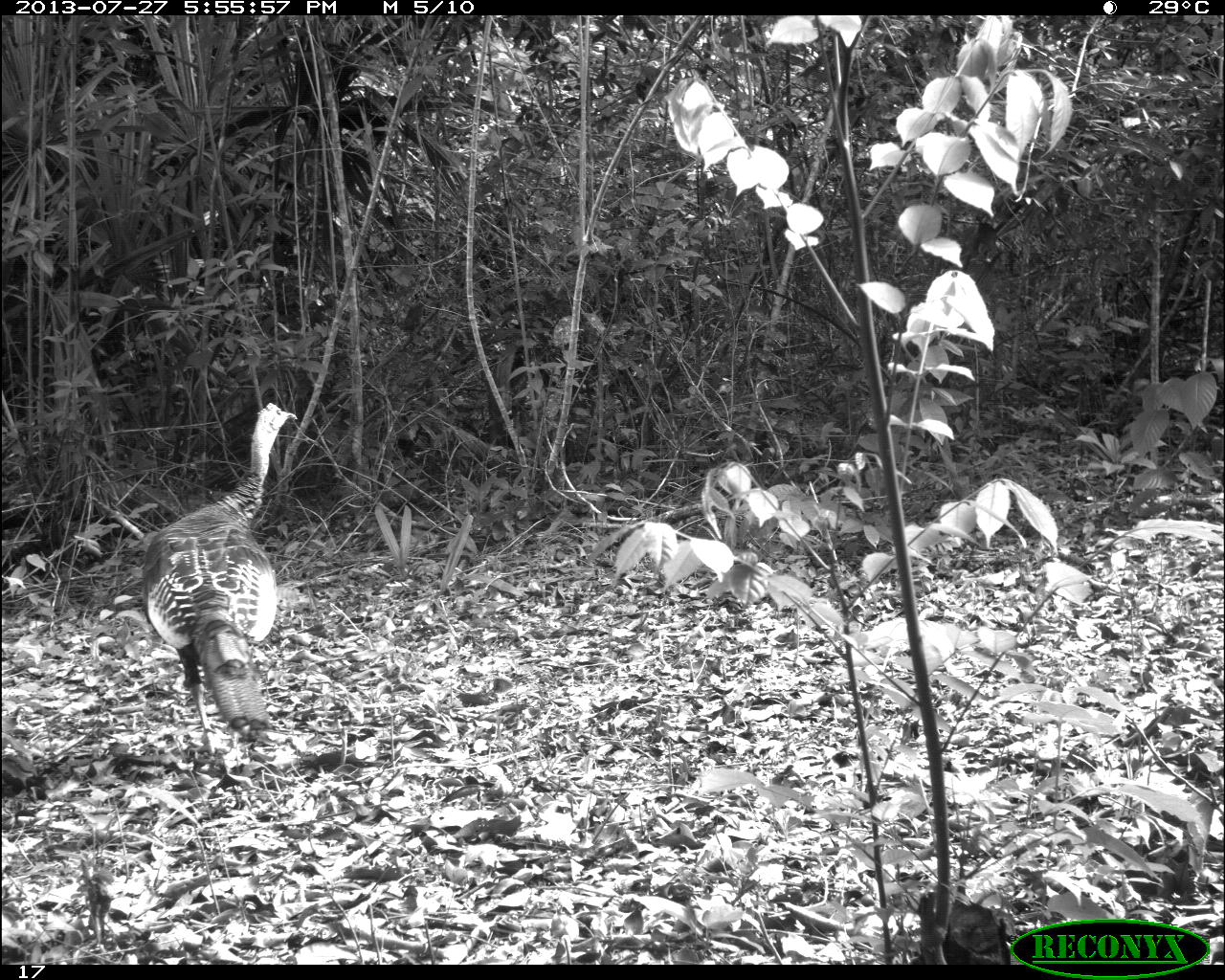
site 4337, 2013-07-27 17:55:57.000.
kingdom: Animalia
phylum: Chordata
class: Aves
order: Galliformes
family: Phasianidae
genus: Meleagris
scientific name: Meleagris ocellata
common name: ocellated turkey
Meleagris ocellata (ocellated turkey), count 1.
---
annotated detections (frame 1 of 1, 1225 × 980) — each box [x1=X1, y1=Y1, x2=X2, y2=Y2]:
meleagris ocellata: [x1=136, y1=401, x2=294, y2=752]